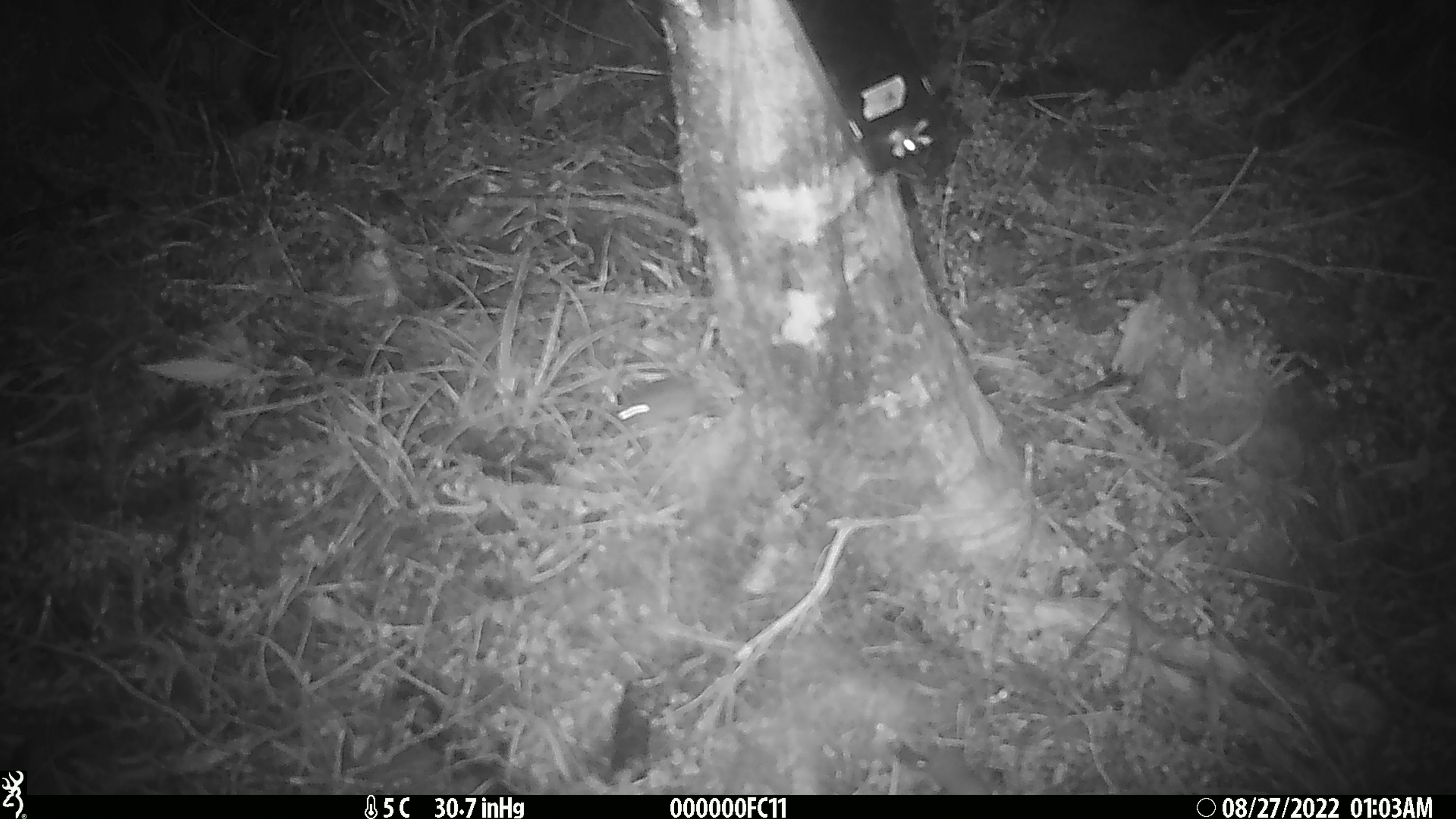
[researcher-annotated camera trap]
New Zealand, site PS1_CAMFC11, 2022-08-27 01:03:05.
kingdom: Animalia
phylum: Chordata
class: Mammalia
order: Rodentia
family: Muridae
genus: Mus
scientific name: Mus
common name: mouse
Mouse (Mus).